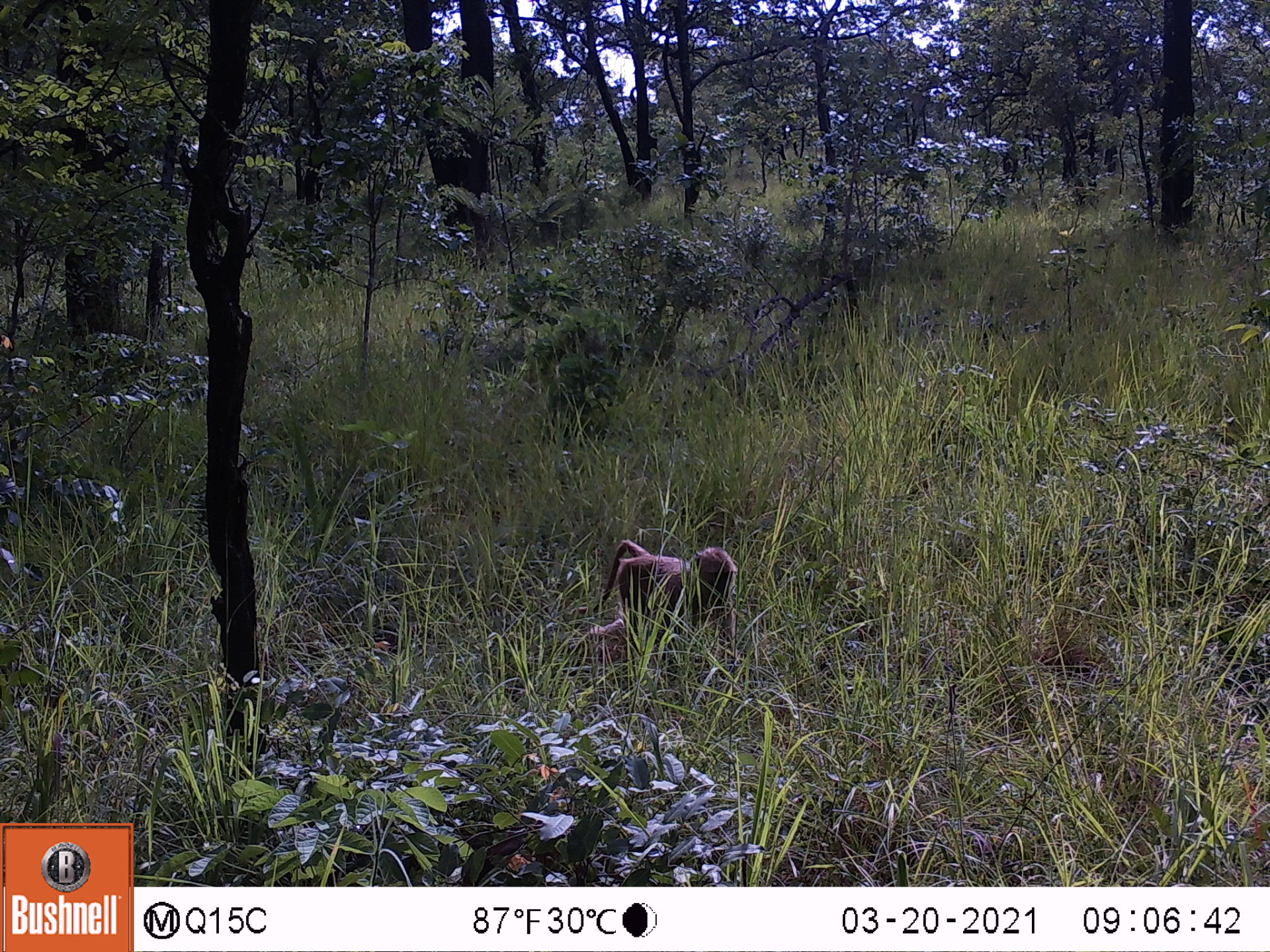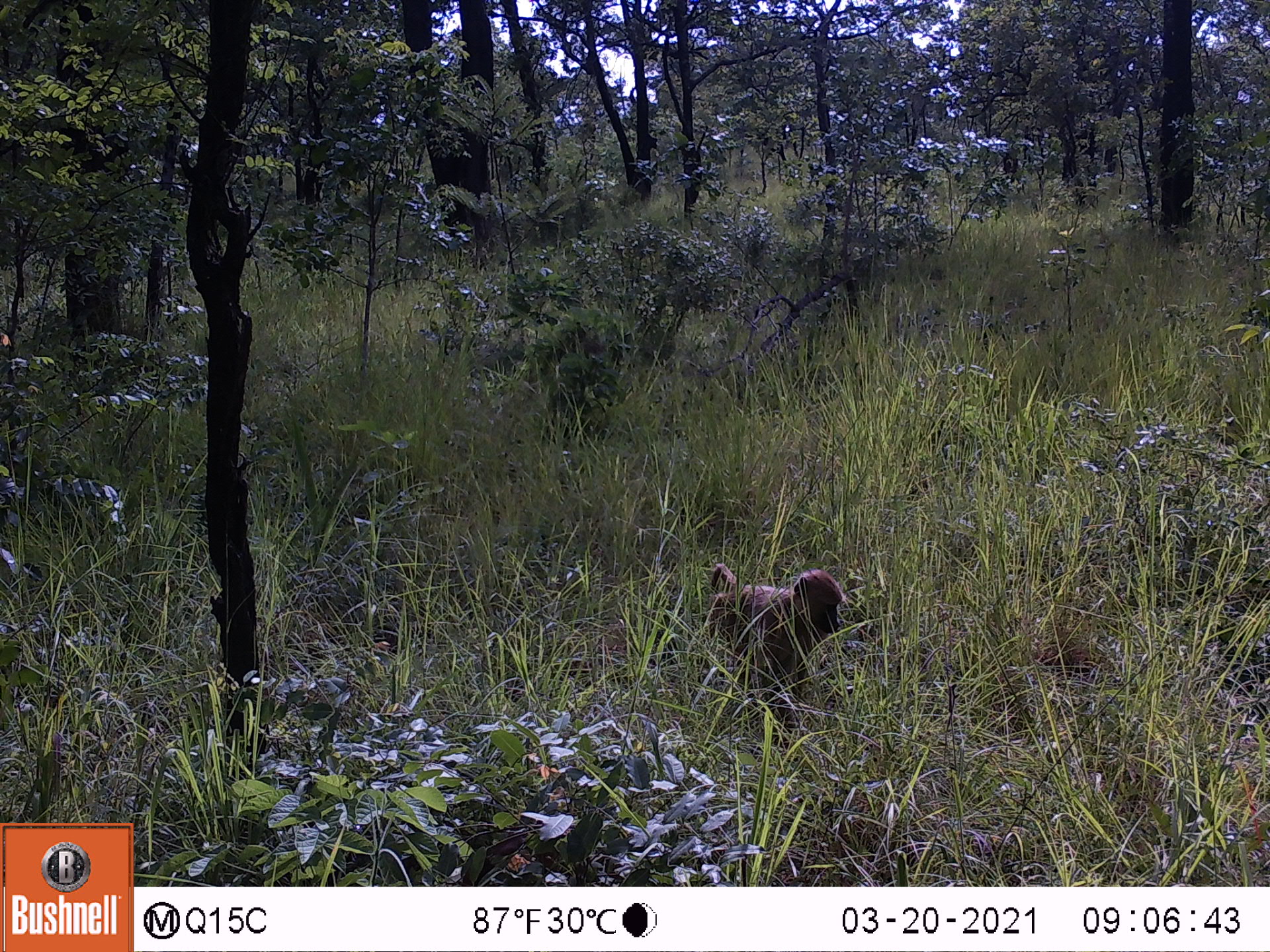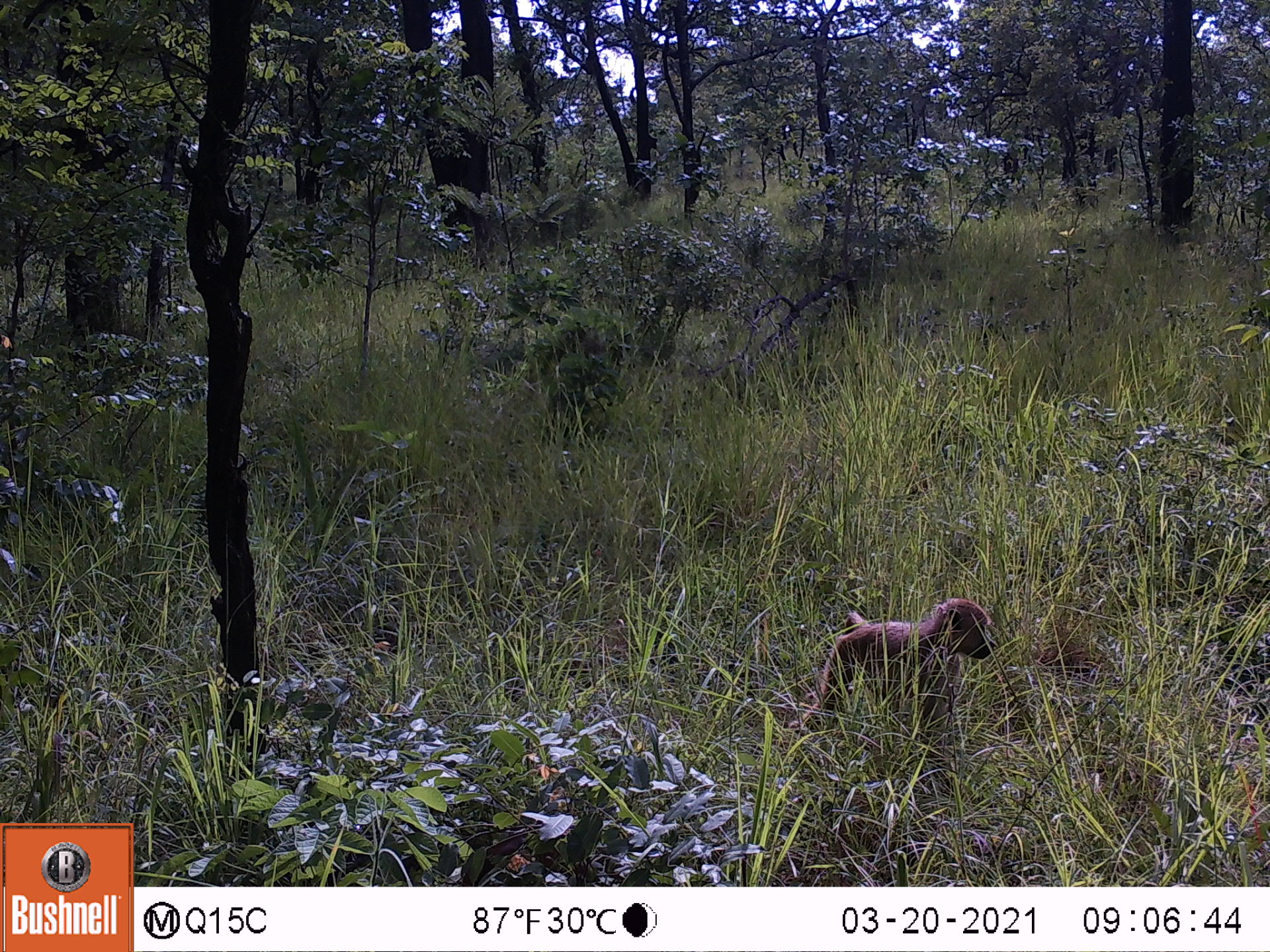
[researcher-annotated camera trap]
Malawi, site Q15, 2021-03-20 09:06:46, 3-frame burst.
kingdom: Animalia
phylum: Chordata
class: Mammalia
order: Primates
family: Cercopithecidae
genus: Papio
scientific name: Papio cynocephalus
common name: yellow baboon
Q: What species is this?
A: Yellow baboon (Papio cynocephalus).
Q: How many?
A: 1.